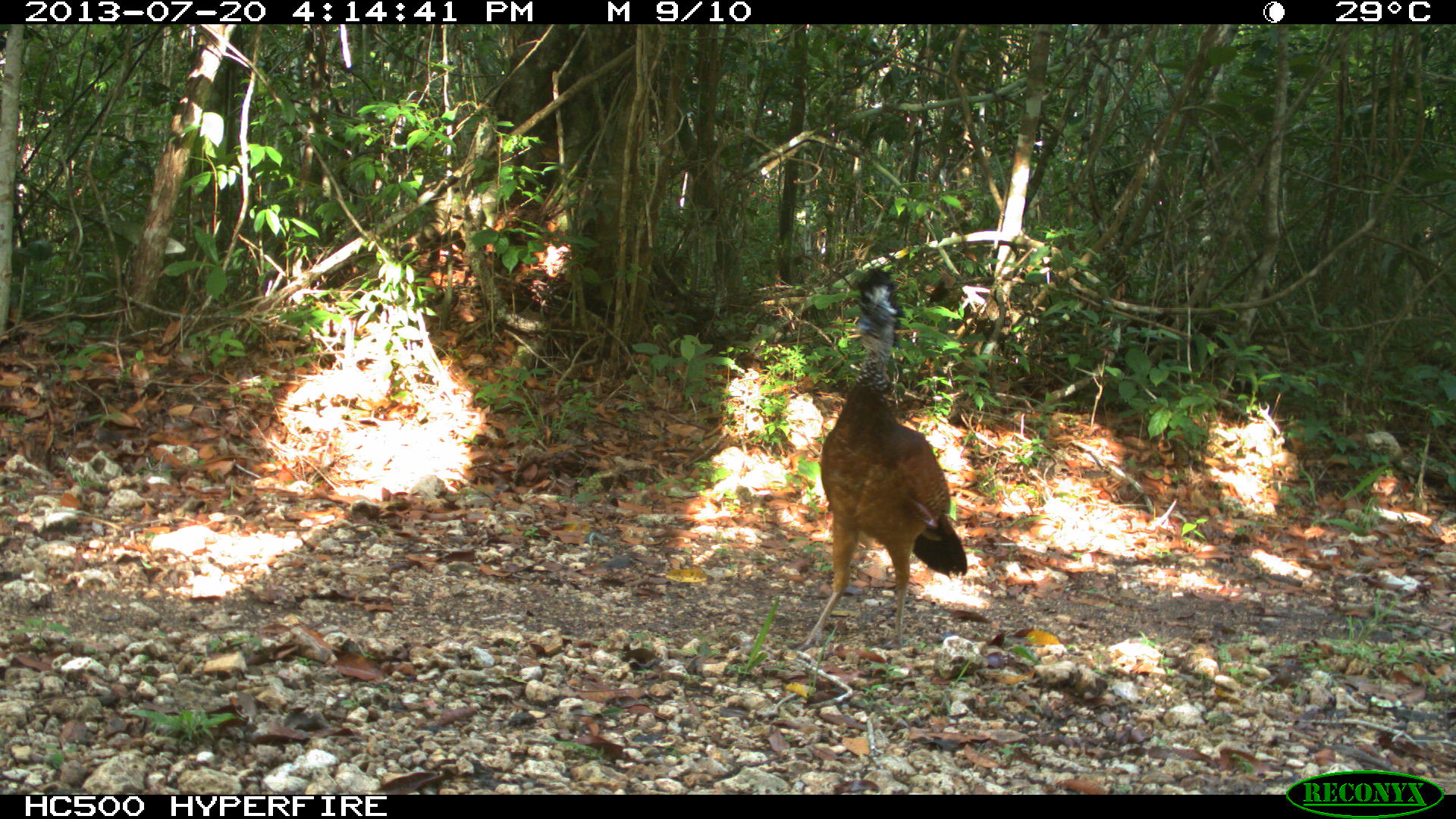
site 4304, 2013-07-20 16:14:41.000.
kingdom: Animalia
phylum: Chordata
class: Aves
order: Galliformes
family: Cracidae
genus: Crax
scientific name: Crax rubra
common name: great curassow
Crax rubra (great curassow), count 1.